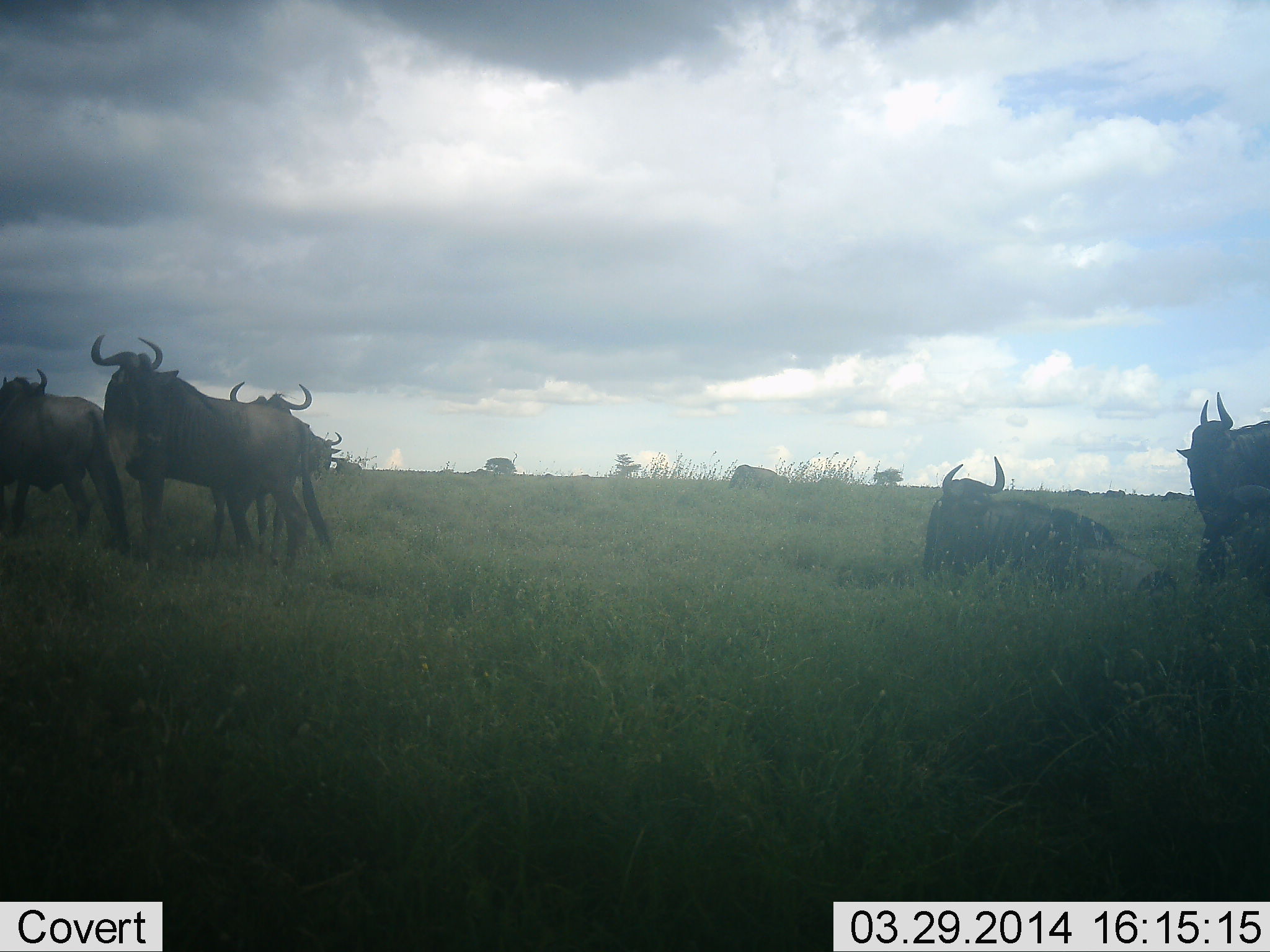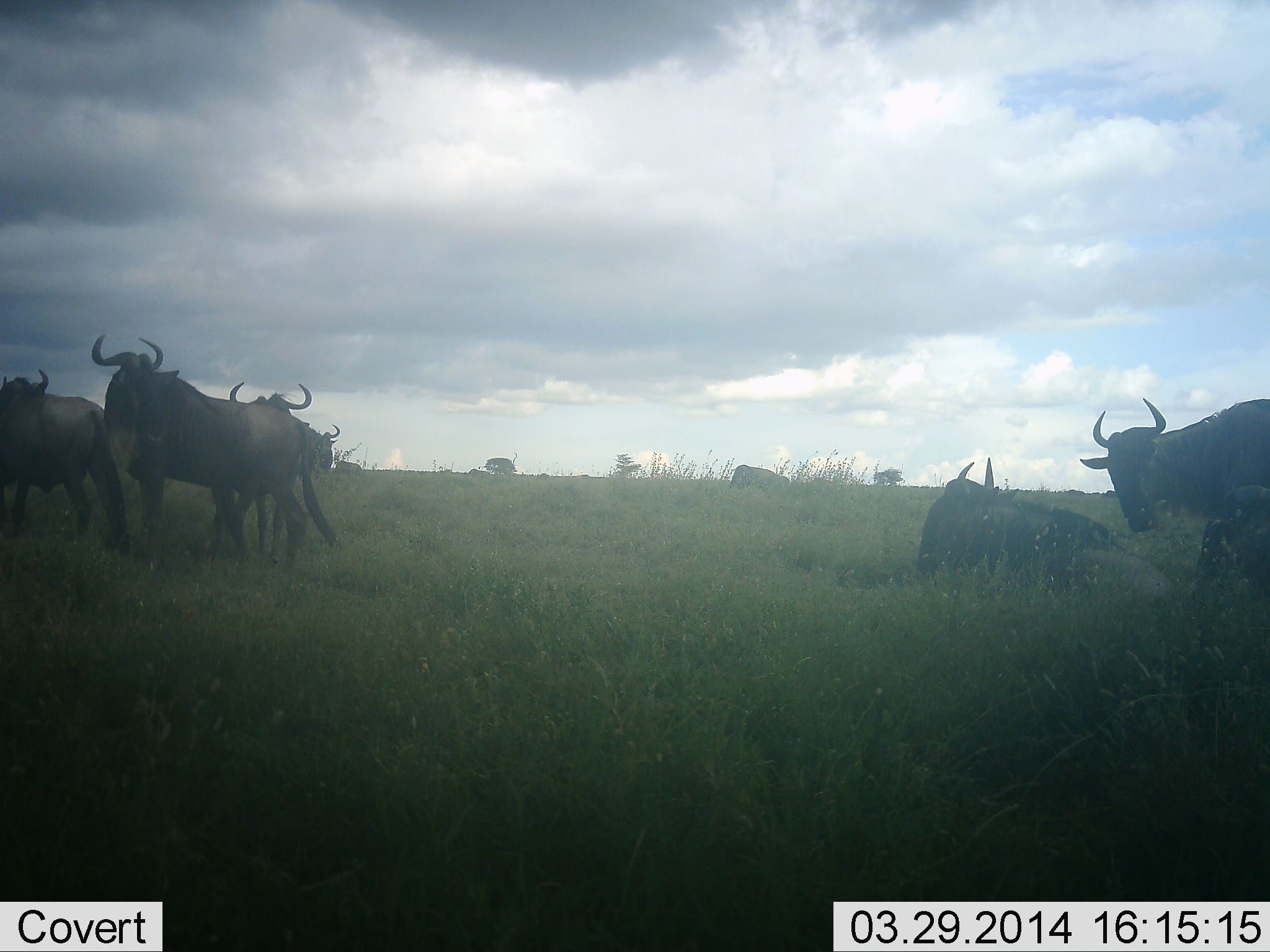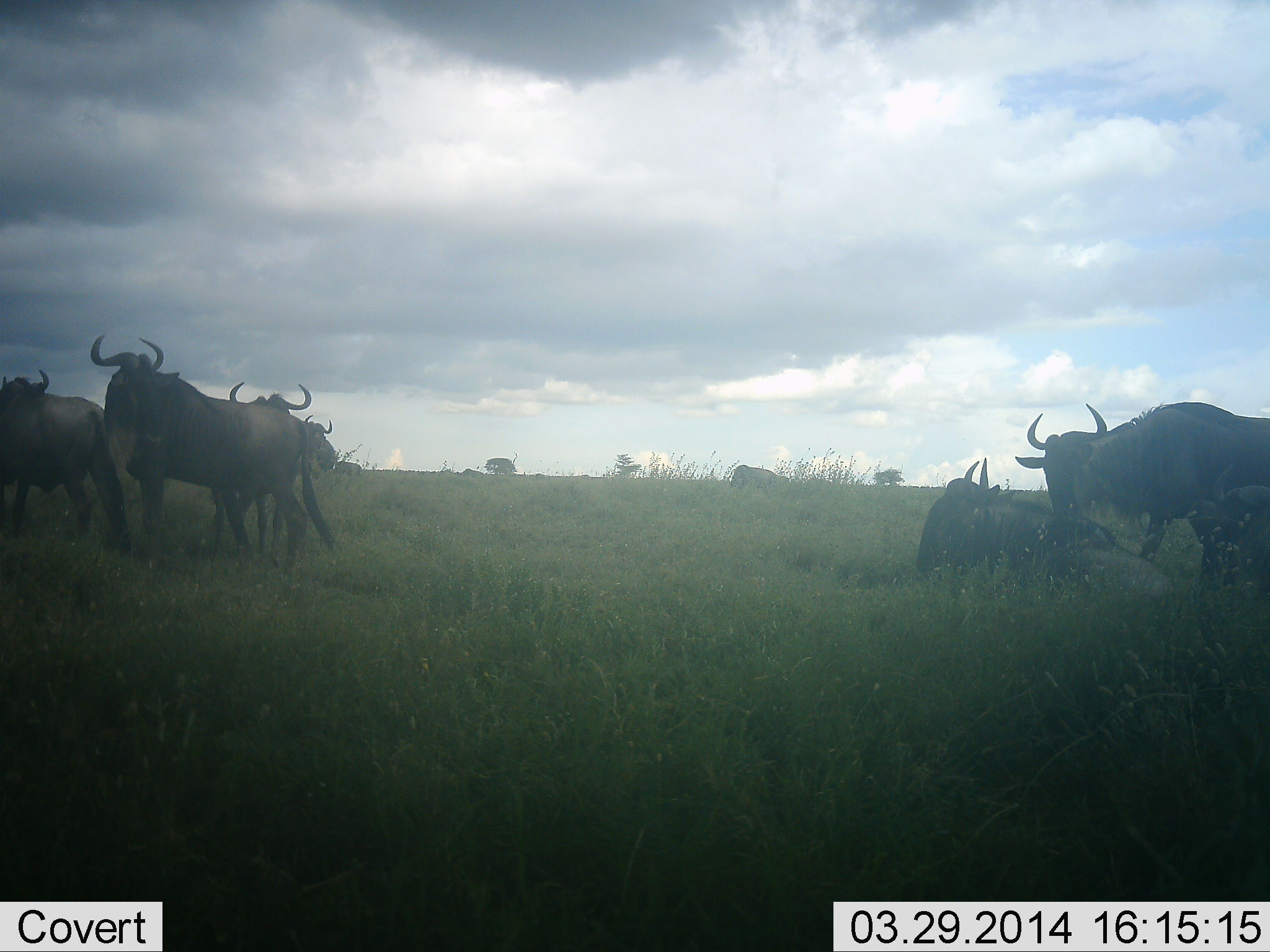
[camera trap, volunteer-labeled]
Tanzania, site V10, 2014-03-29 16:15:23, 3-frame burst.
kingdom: Animalia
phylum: Chordata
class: Mammalia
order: Artiodactyla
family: Bovidae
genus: Connochaetes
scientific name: Connochaetes taurinus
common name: blue wildebeest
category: wildebeest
Wildebeest (blue wildebeest) (Connochaetes taurinus), count 6. Behavior (volunteer vote fractions): standing 100%, resting 60%, moving 40%, interacting 0%. Young present (vote fraction): 0%. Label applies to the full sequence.